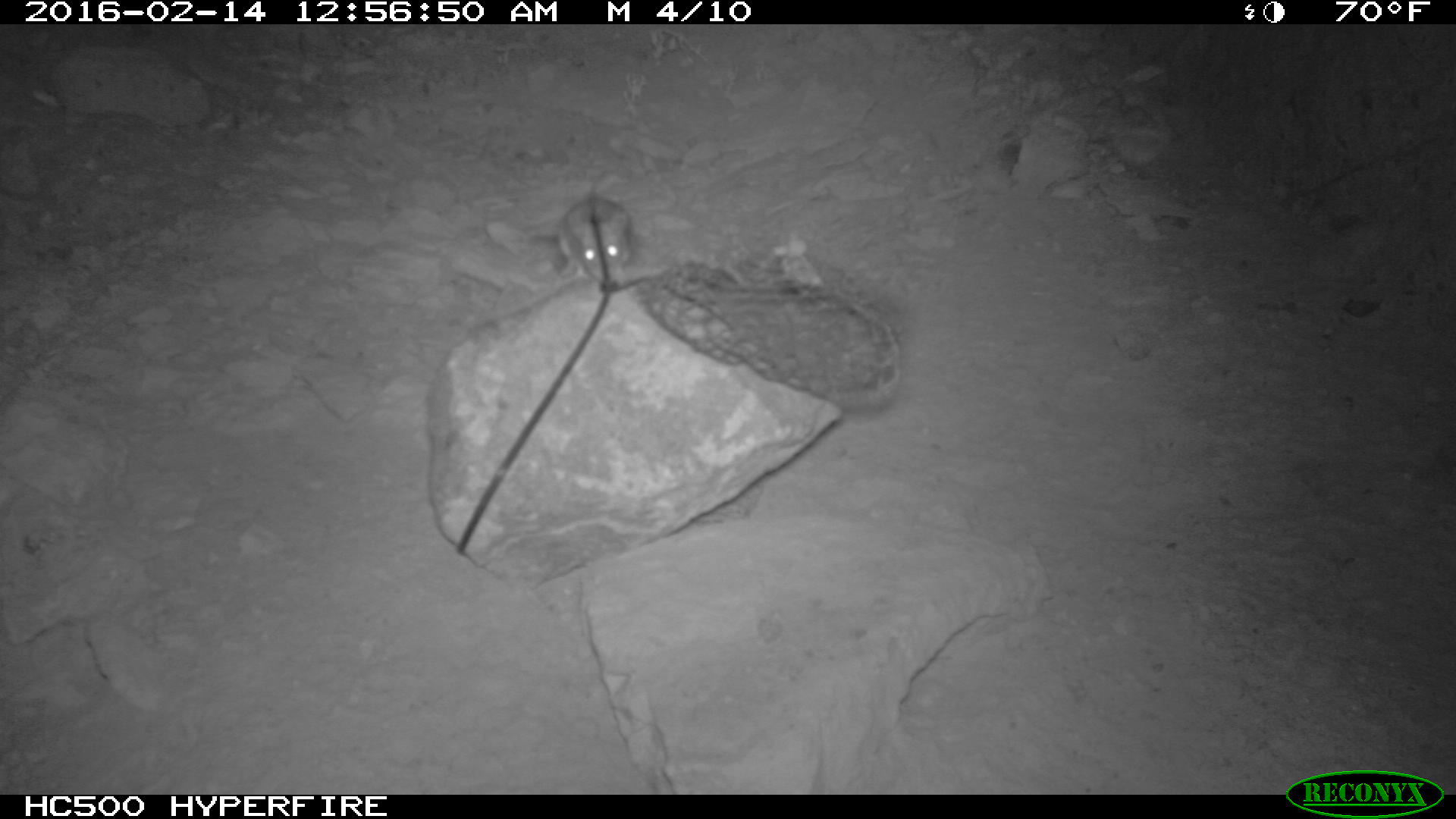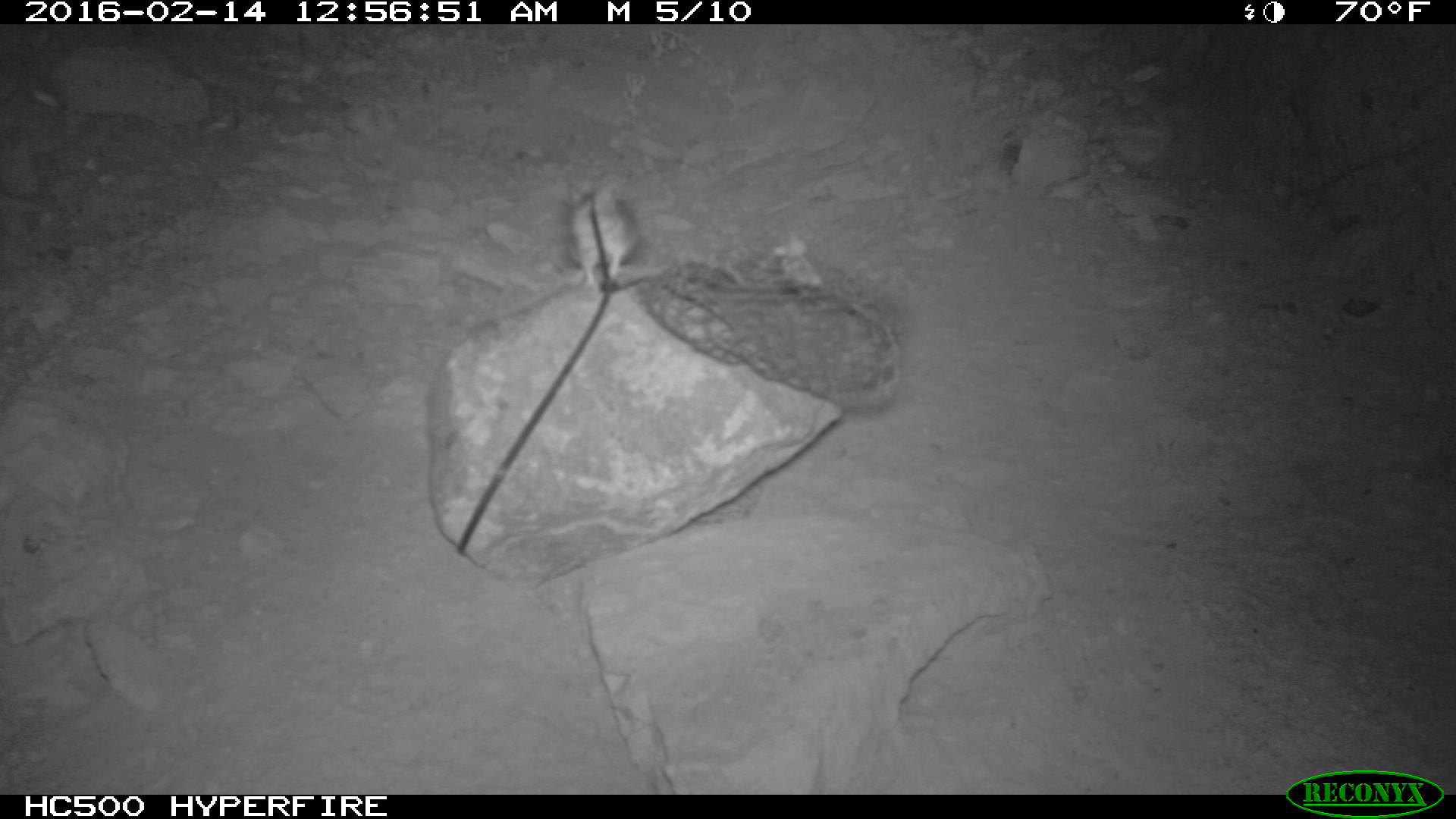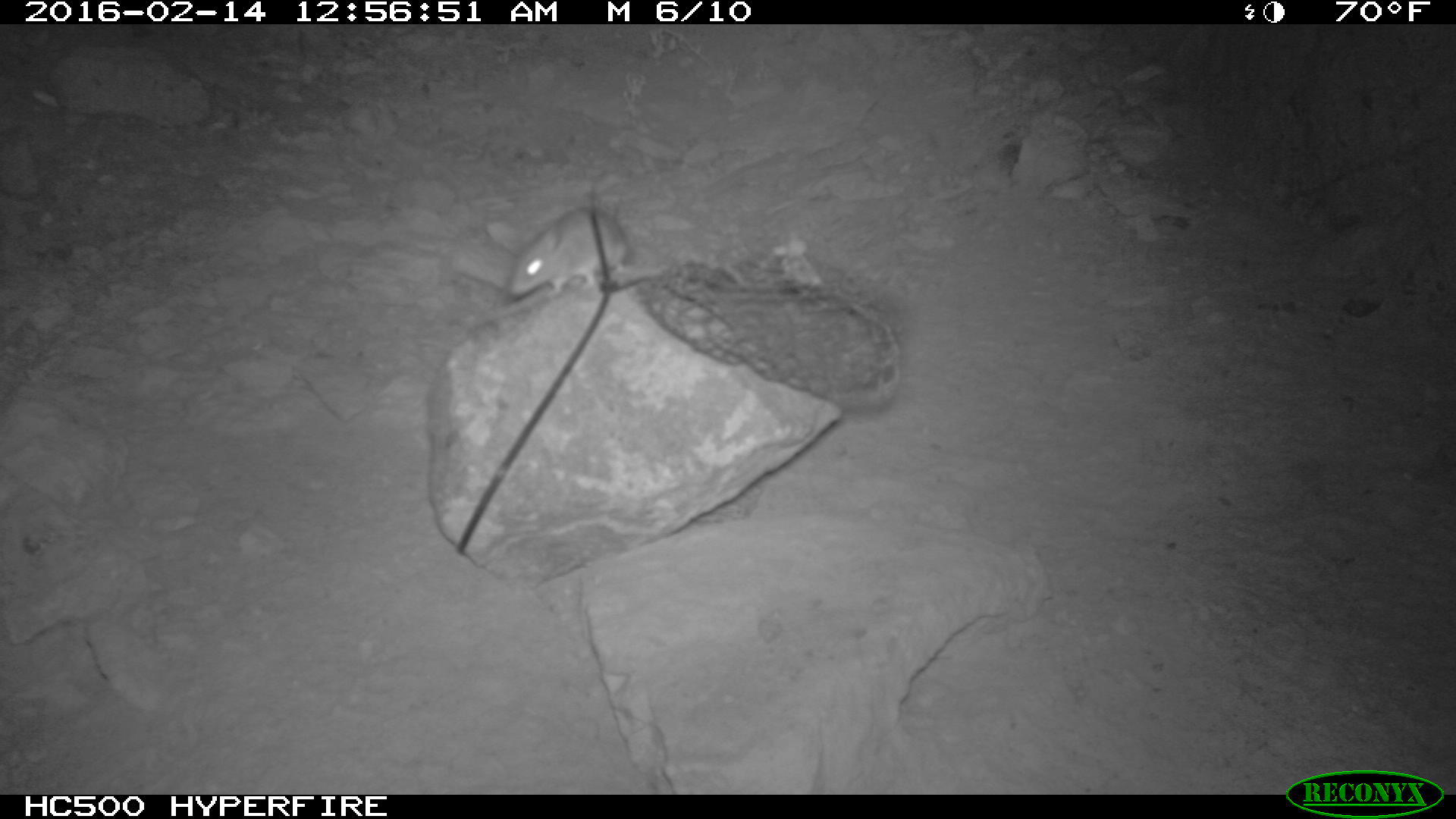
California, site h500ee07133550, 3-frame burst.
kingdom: Animalia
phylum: Chordata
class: Mammalia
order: Rodentia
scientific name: Rodentia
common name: rodent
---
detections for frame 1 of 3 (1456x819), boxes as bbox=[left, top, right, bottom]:
rodent: bbox=[511, 195, 635, 283]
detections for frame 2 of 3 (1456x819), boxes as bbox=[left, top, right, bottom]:
rodent: bbox=[568, 177, 639, 290]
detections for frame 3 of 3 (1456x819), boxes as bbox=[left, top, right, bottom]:
rodent: bbox=[509, 205, 670, 297]